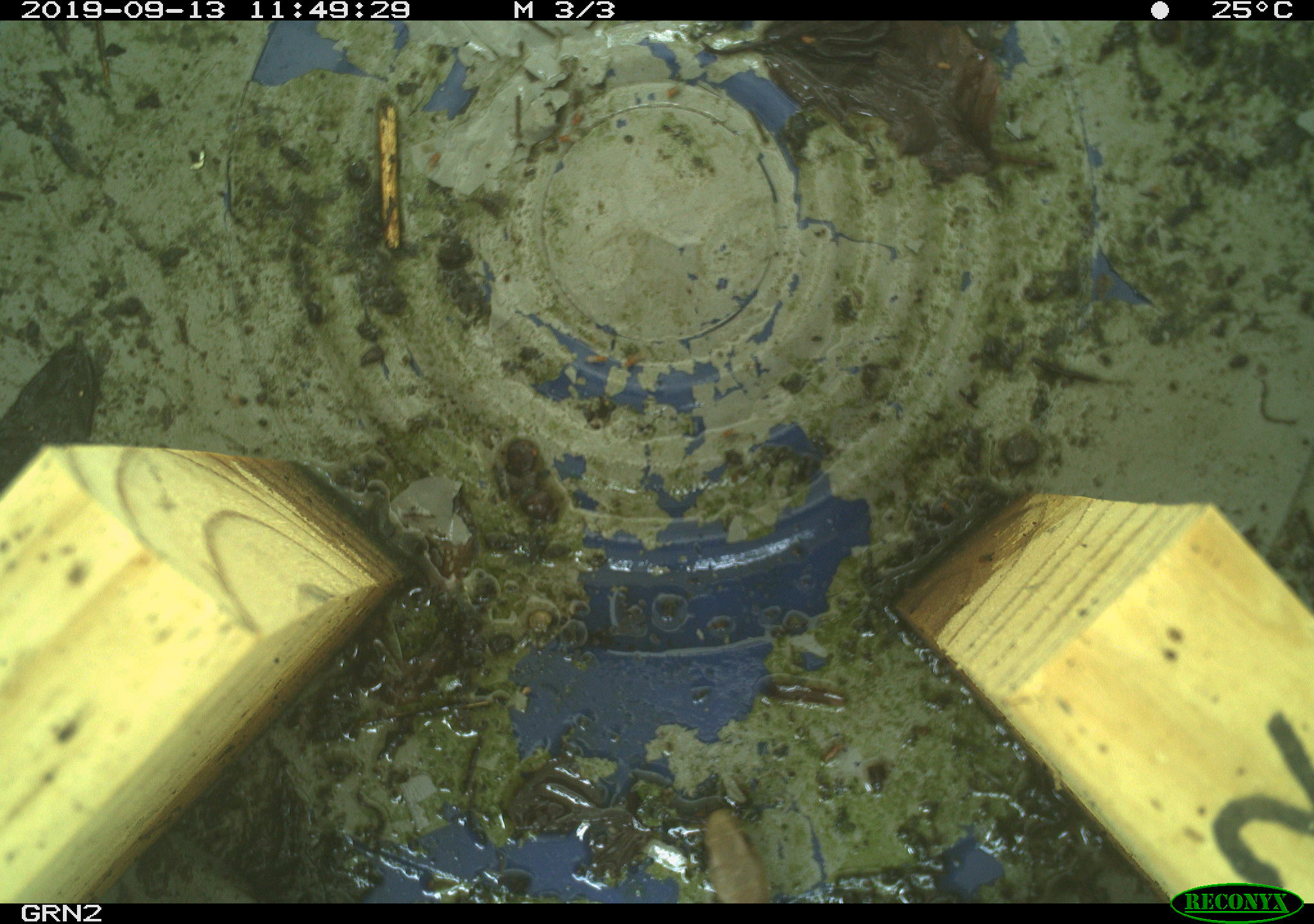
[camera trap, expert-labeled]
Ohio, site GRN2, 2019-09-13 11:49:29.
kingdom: Animalia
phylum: Chordata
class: Reptilia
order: Squamata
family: Colubridae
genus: Thamnophis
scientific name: Thamnophis sirtalis sirtalis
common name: eastern gartersnake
Eastern gartersnake (Thamnophis sirtalis sirtalis).